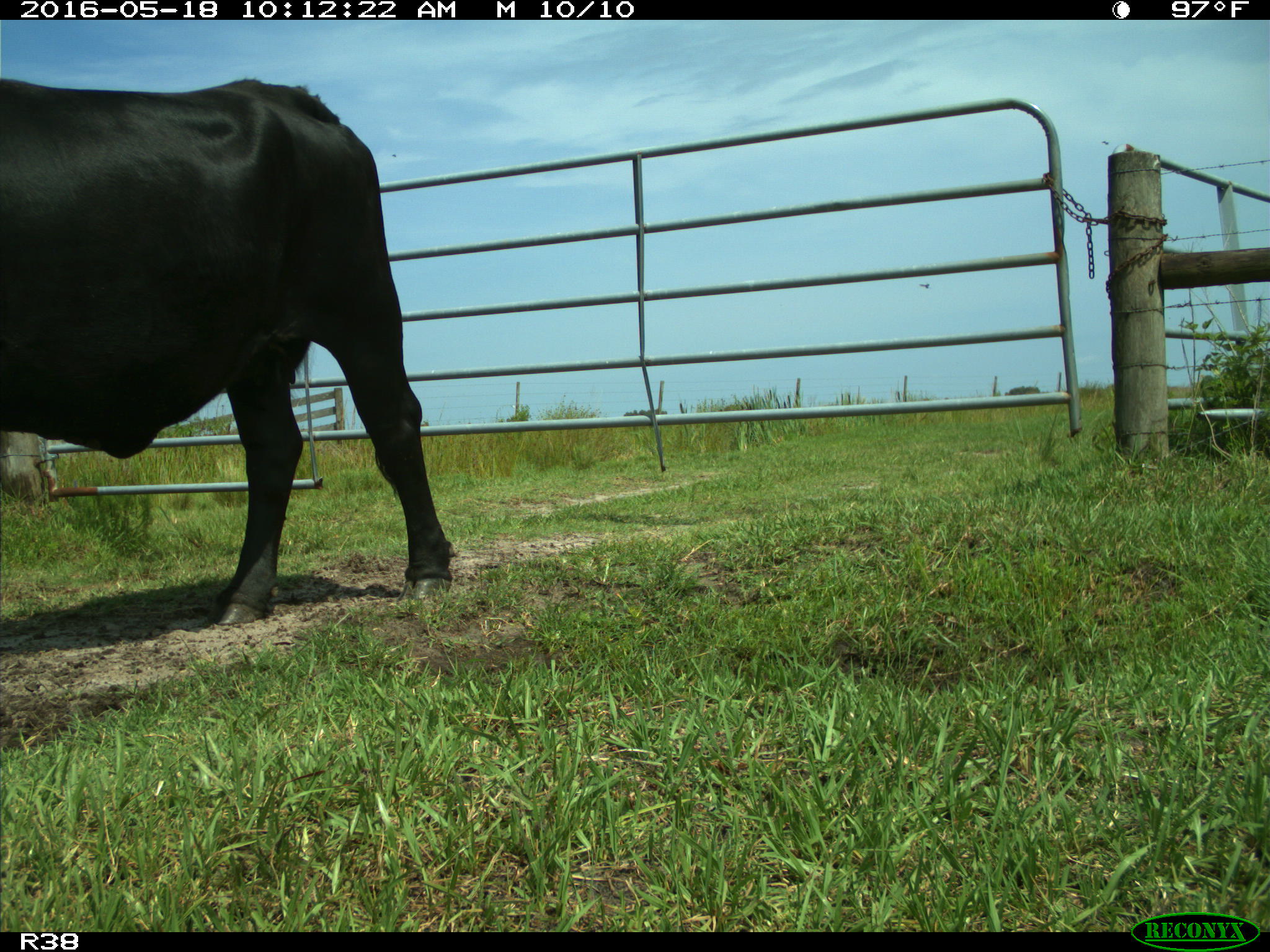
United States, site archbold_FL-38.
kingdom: Animalia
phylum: Chordata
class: Mammalia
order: Artiodactyla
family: Bovidae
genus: Bos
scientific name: Bos taurus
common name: domestic cow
Bos taurus (domestic cow).